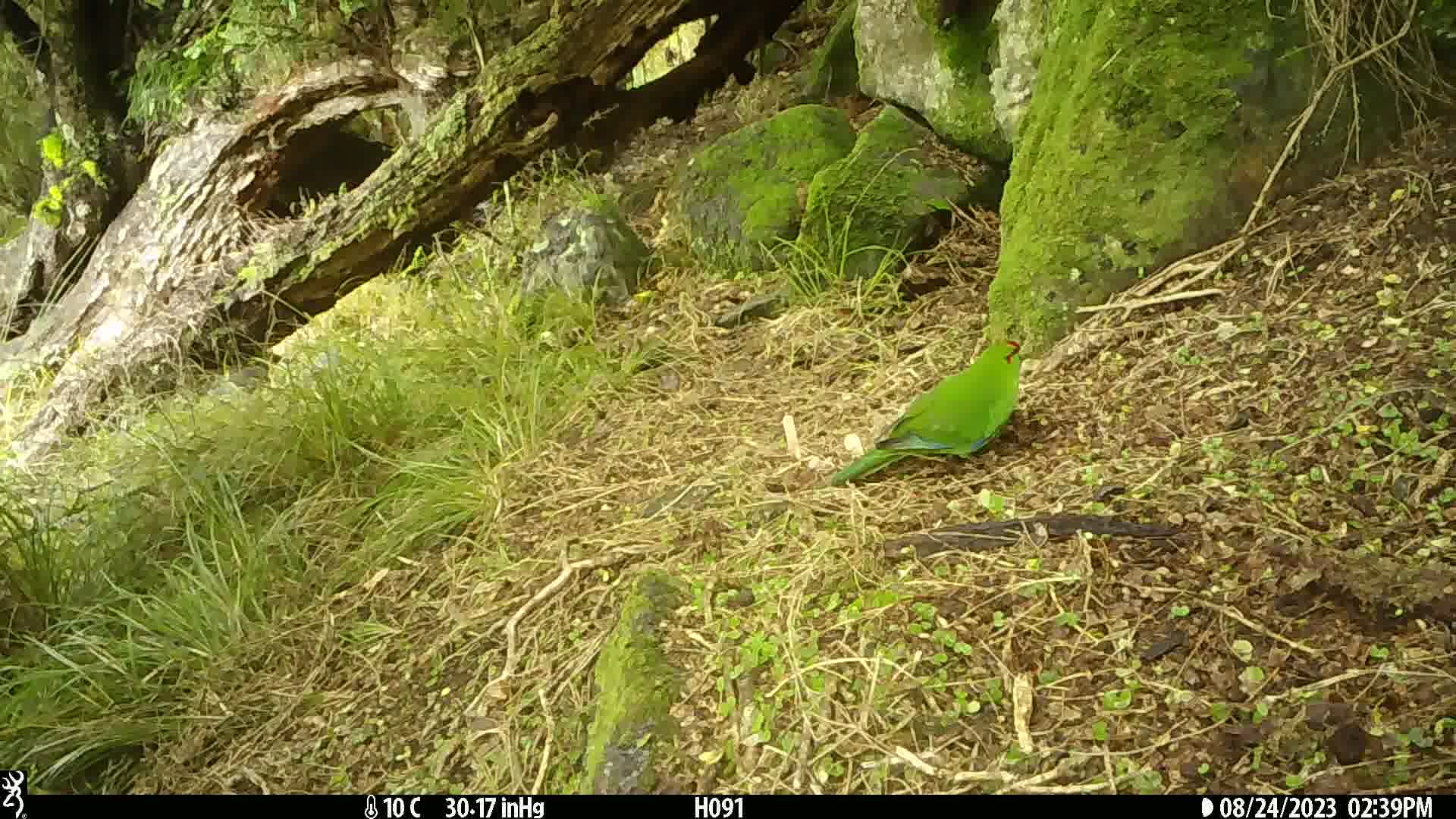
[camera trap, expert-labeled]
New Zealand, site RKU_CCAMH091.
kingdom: Animalia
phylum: Chordata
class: Aves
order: Psittaciformes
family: Psittaculidae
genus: Cyanoramphus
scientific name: Cyanoramphus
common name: parakeet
Parakeet (Cyanoramphus).